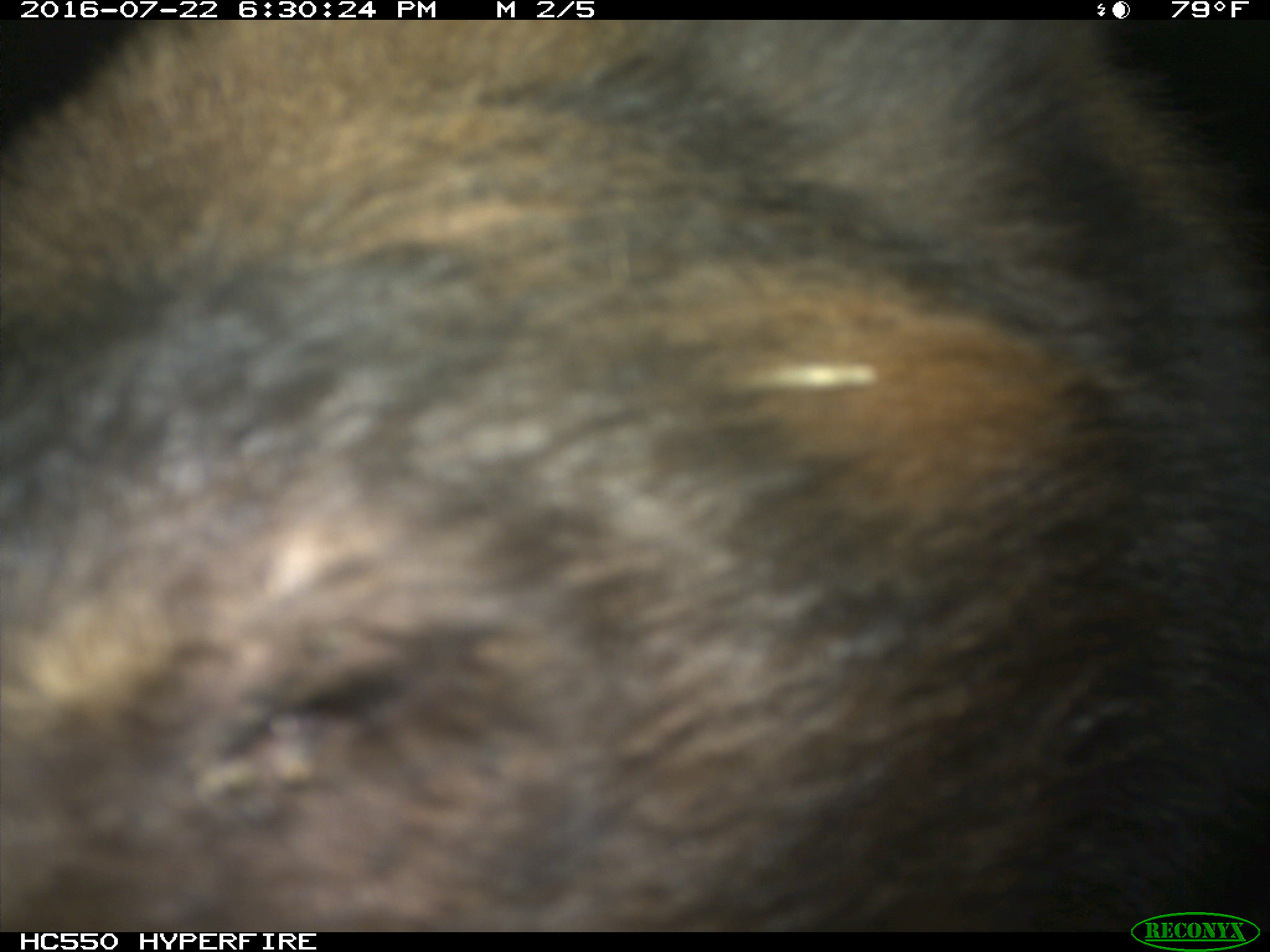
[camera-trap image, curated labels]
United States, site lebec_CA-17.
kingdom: Animalia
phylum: Chordata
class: Mammalia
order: Carnivora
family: Ursidae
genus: Ursus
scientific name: Ursus americanus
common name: american black bear